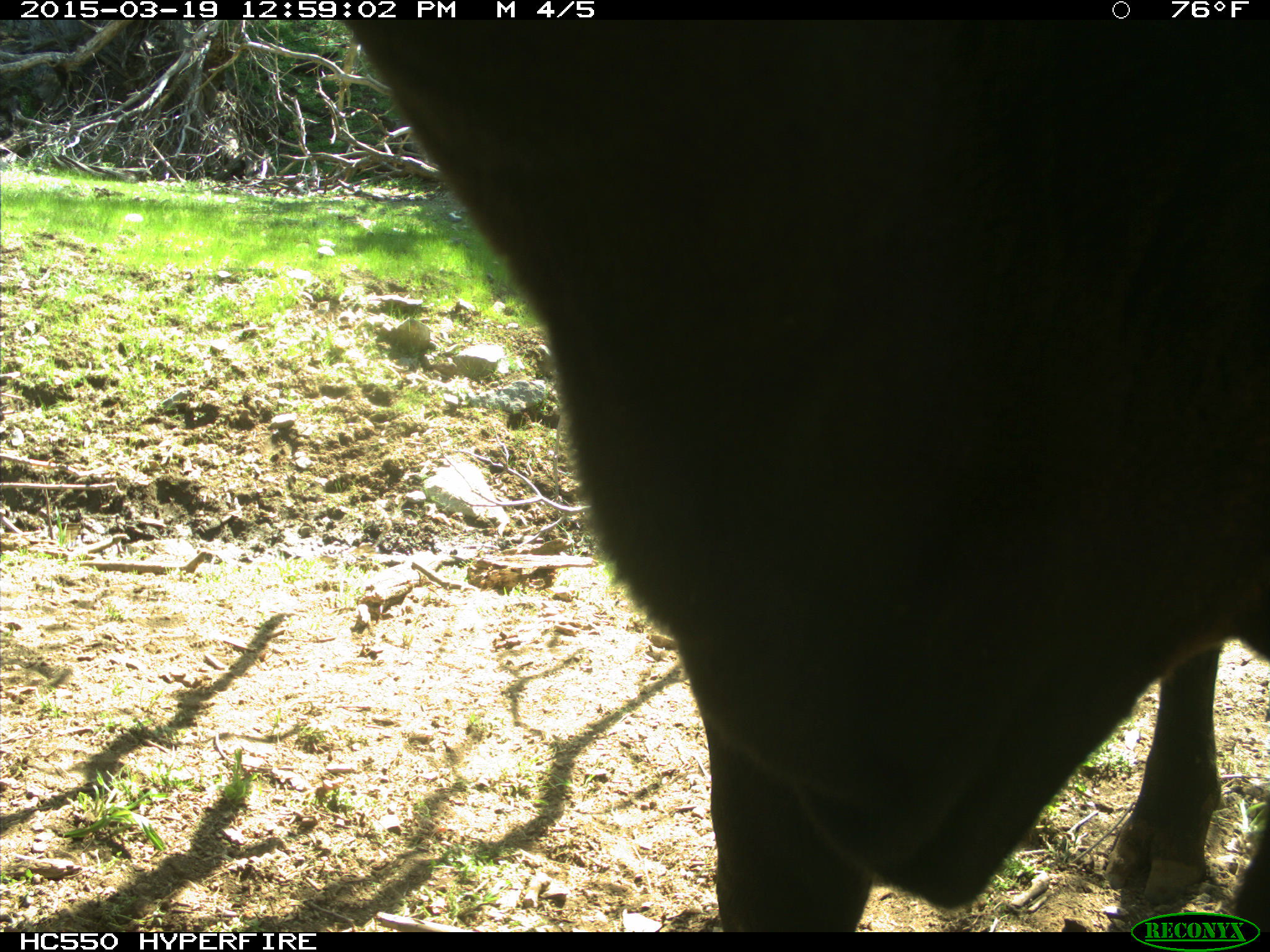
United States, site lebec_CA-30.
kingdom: Animalia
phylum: Chordata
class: Mammalia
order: Artiodactyla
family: Bovidae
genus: Bos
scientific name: Bos taurus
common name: domestic cow